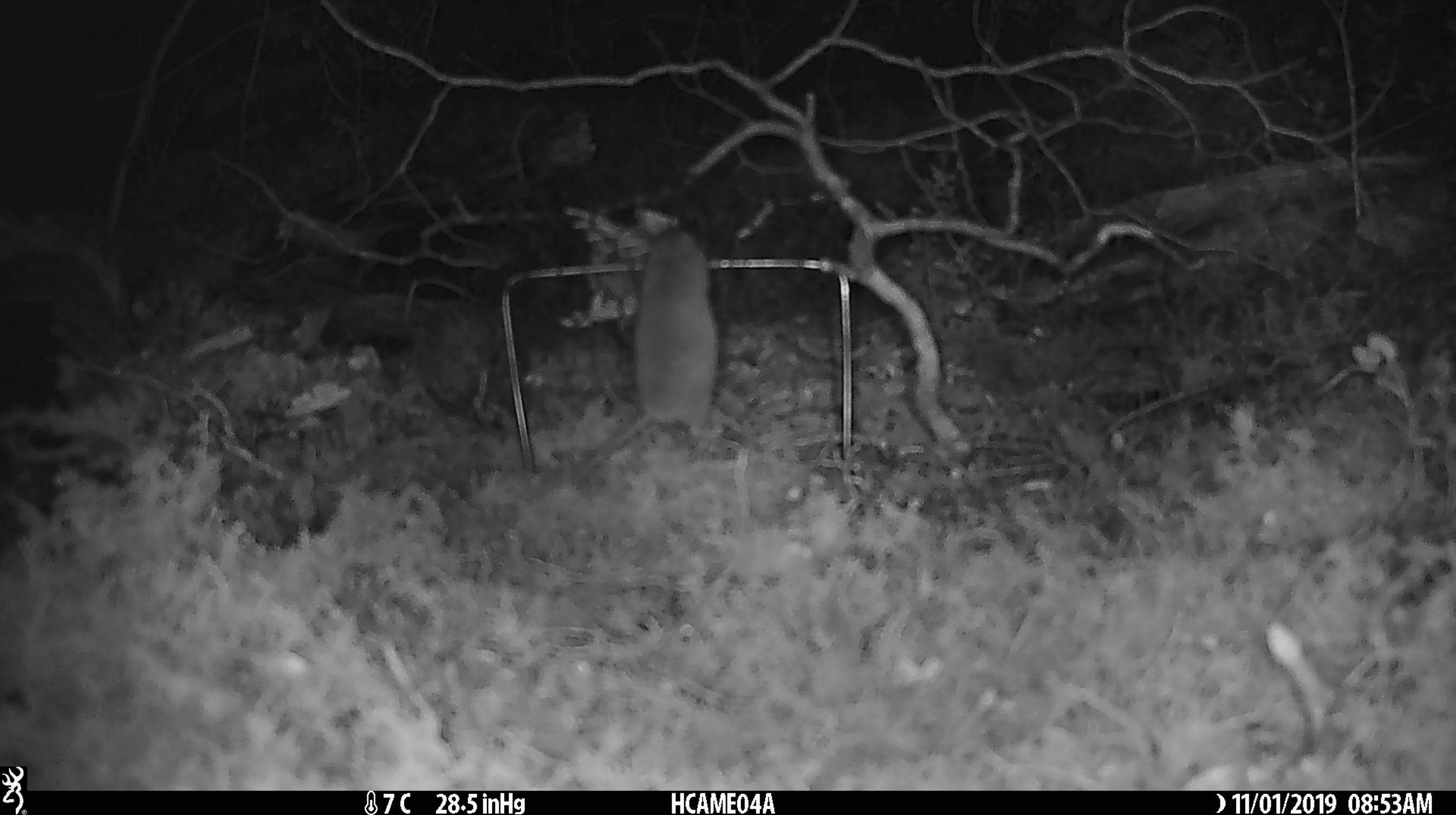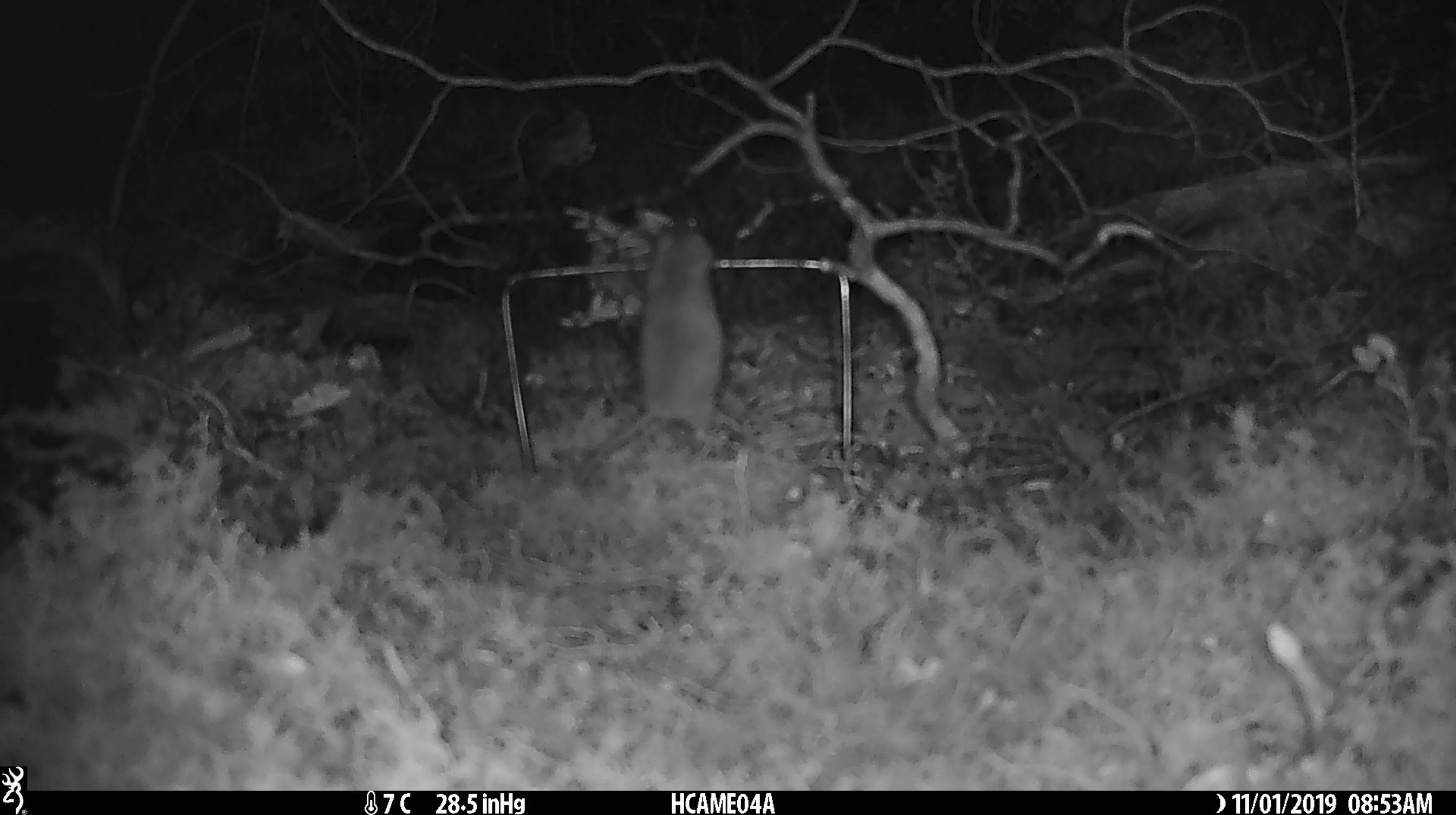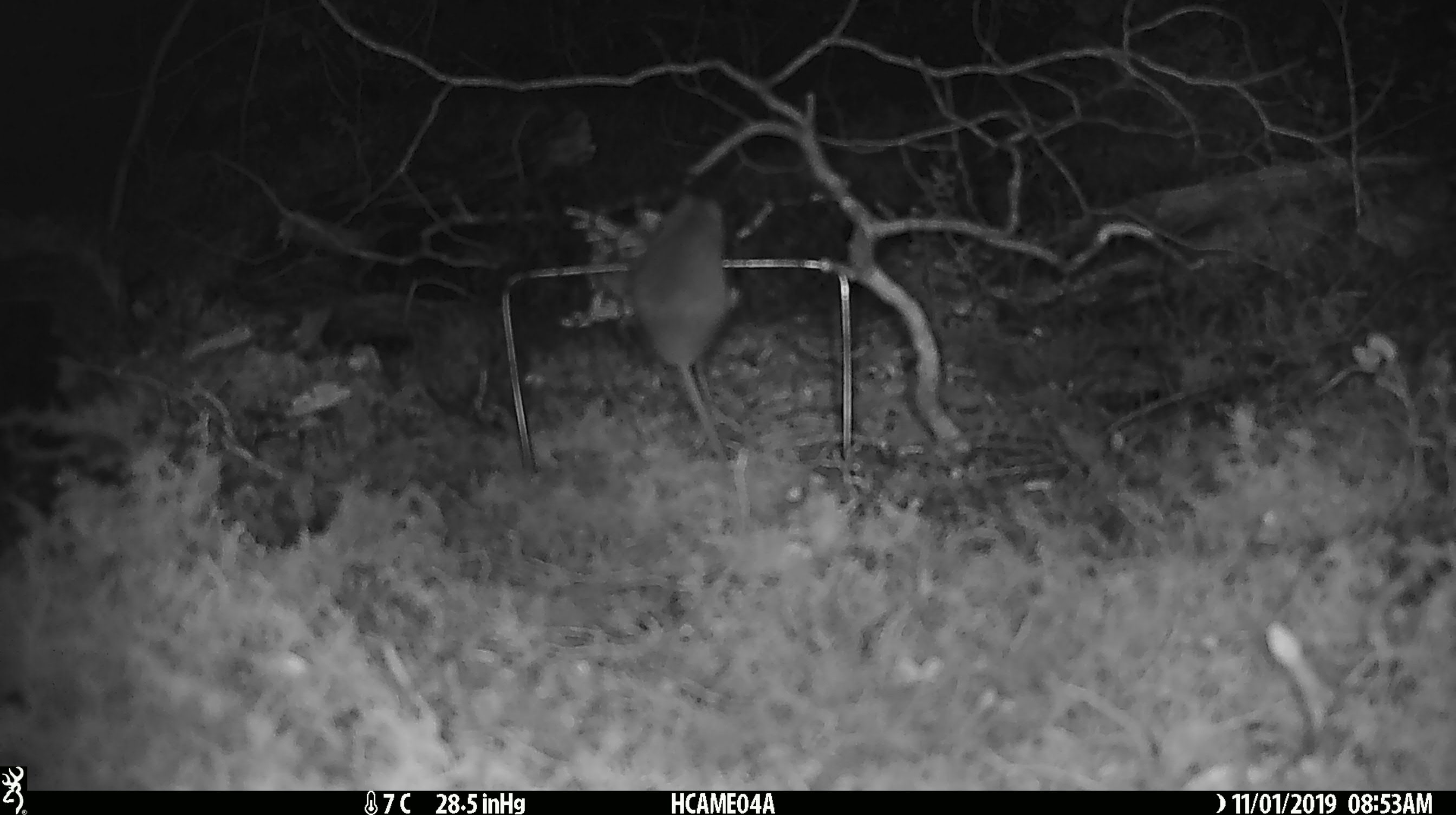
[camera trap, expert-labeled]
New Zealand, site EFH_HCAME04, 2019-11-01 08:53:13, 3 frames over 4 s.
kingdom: Animalia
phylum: Chordata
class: Mammalia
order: Rodentia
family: Muridae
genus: Mus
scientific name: Mus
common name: mouse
Mouse (Mus).